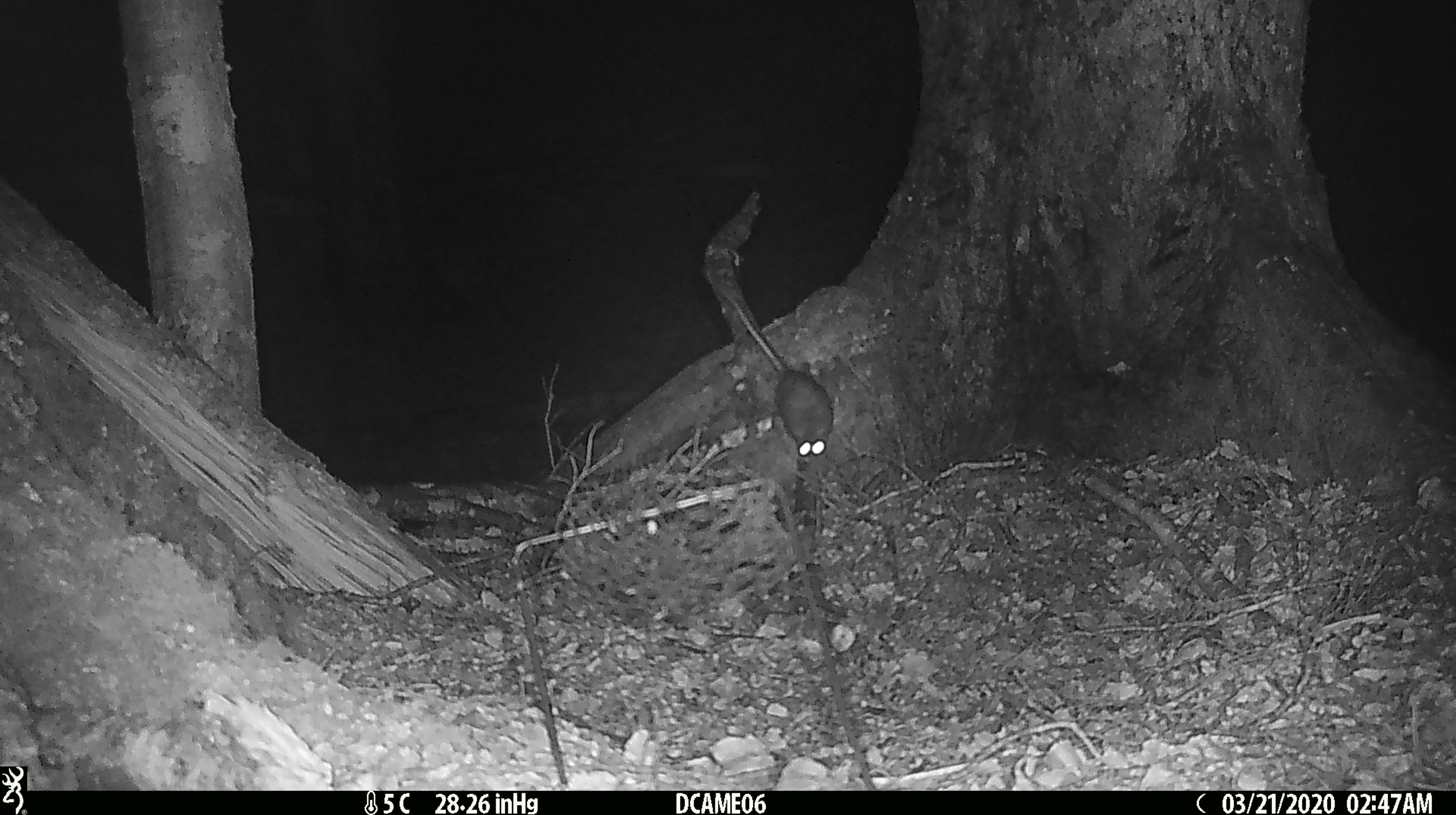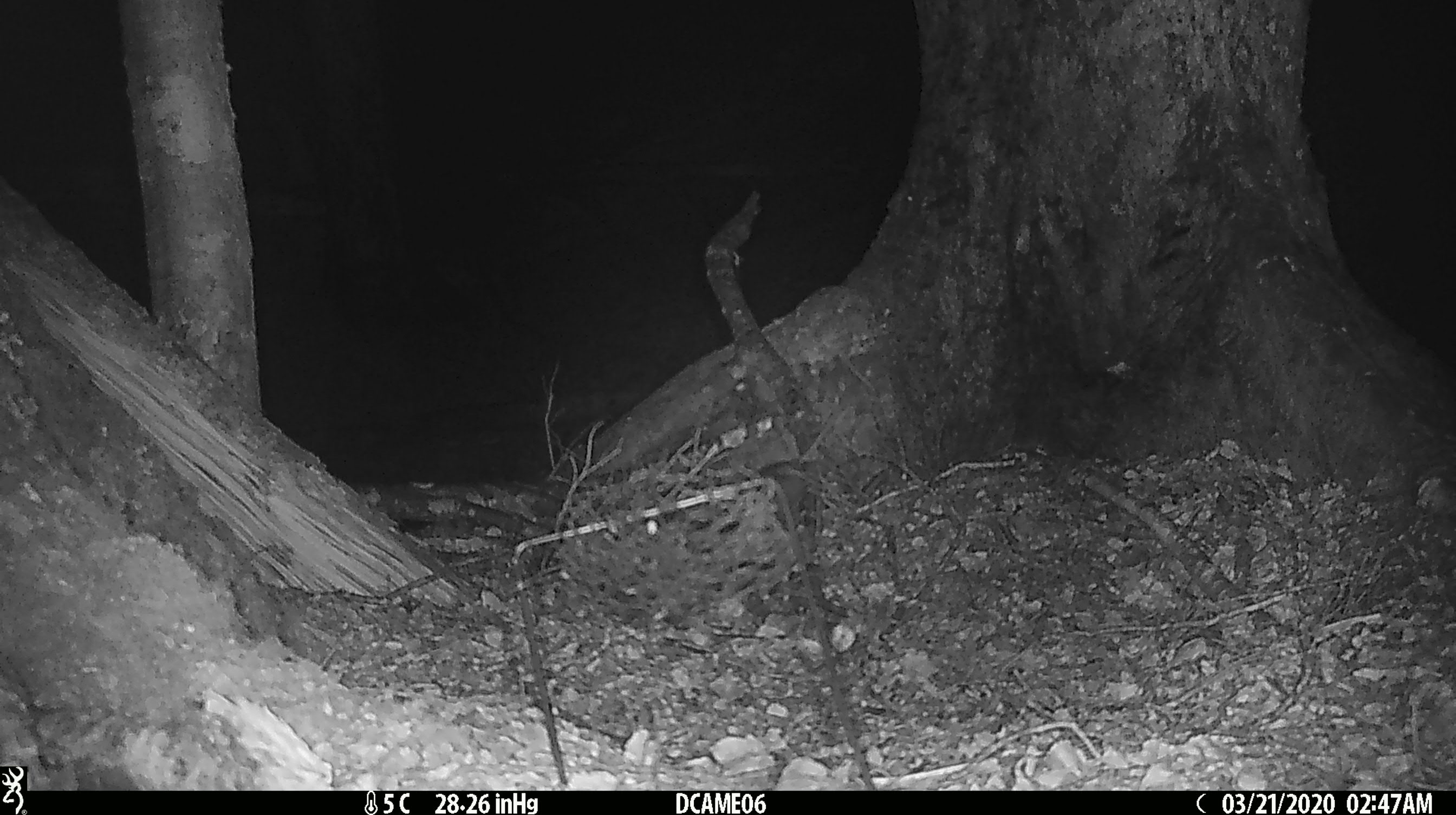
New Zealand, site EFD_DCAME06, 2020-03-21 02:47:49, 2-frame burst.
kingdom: Animalia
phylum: Chordata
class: Mammalia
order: Rodentia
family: Muridae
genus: Mus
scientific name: Mus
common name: mouse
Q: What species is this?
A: Mouse (Mus).